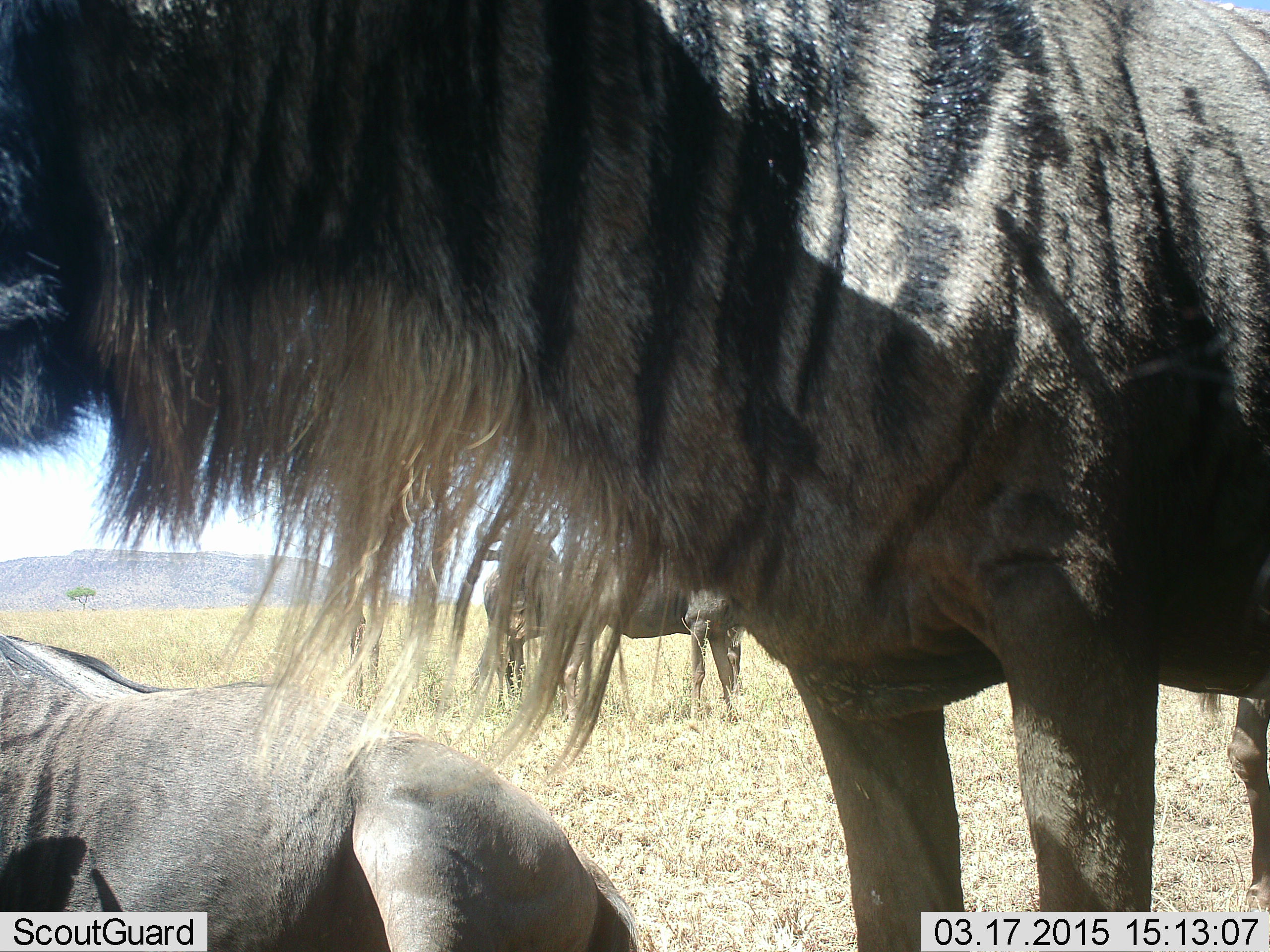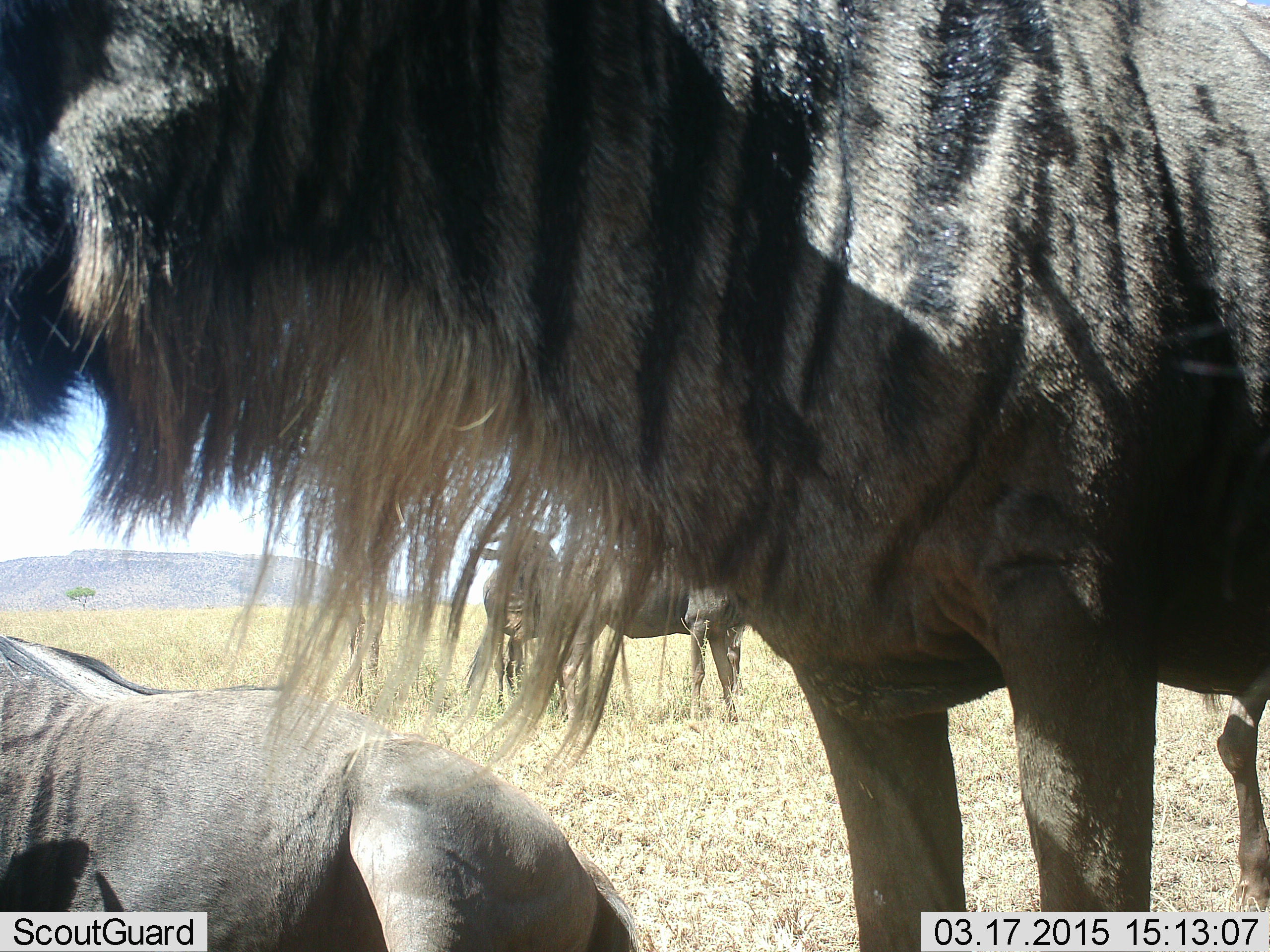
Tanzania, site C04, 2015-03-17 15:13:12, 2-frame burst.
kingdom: Animalia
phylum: Chordata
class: Mammalia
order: Artiodactyla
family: Bovidae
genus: Connochaetes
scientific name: Connochaetes taurinus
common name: blue wildebeest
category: wildebeest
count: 5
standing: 80%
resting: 90%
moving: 10%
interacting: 10%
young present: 10%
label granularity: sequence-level